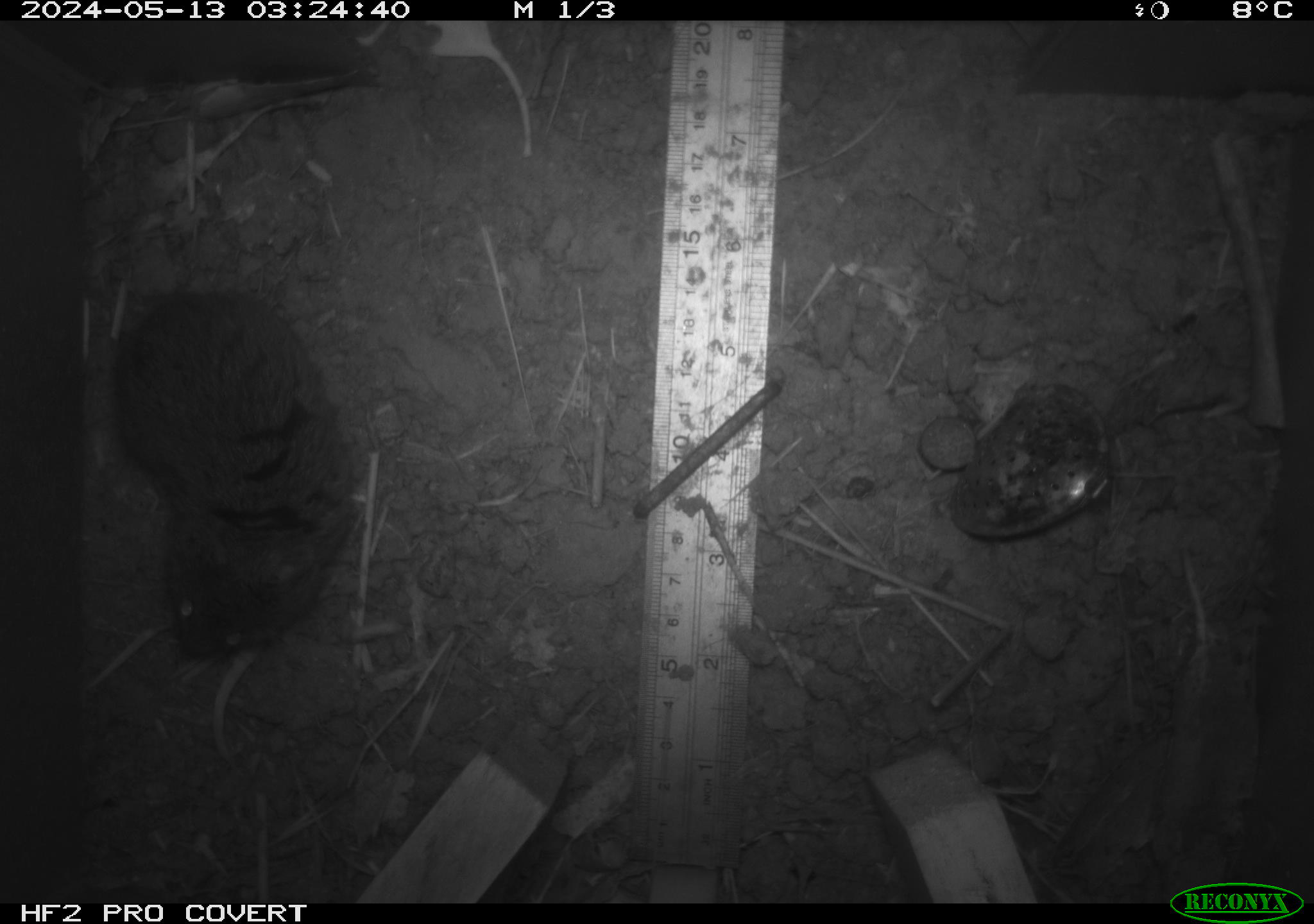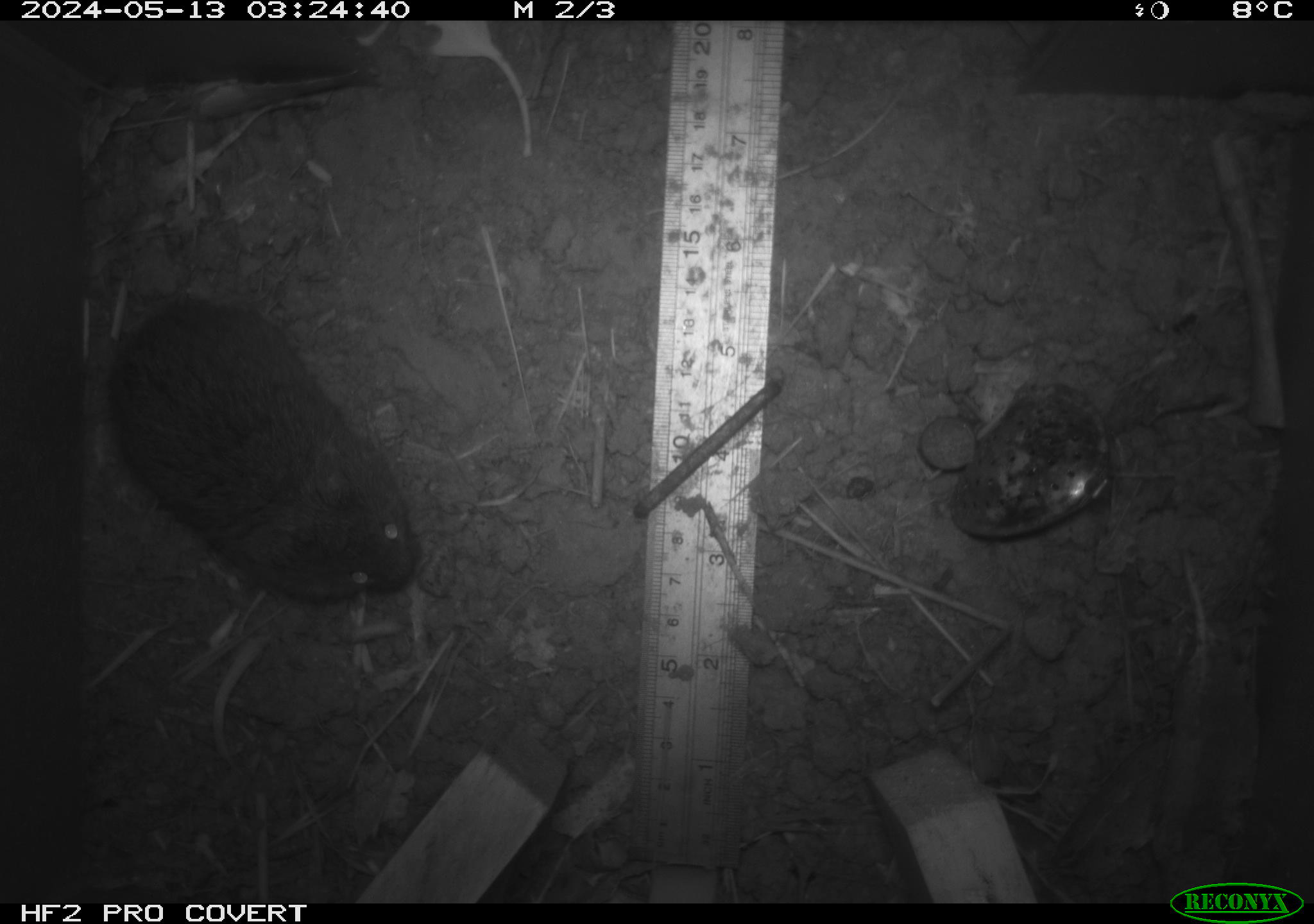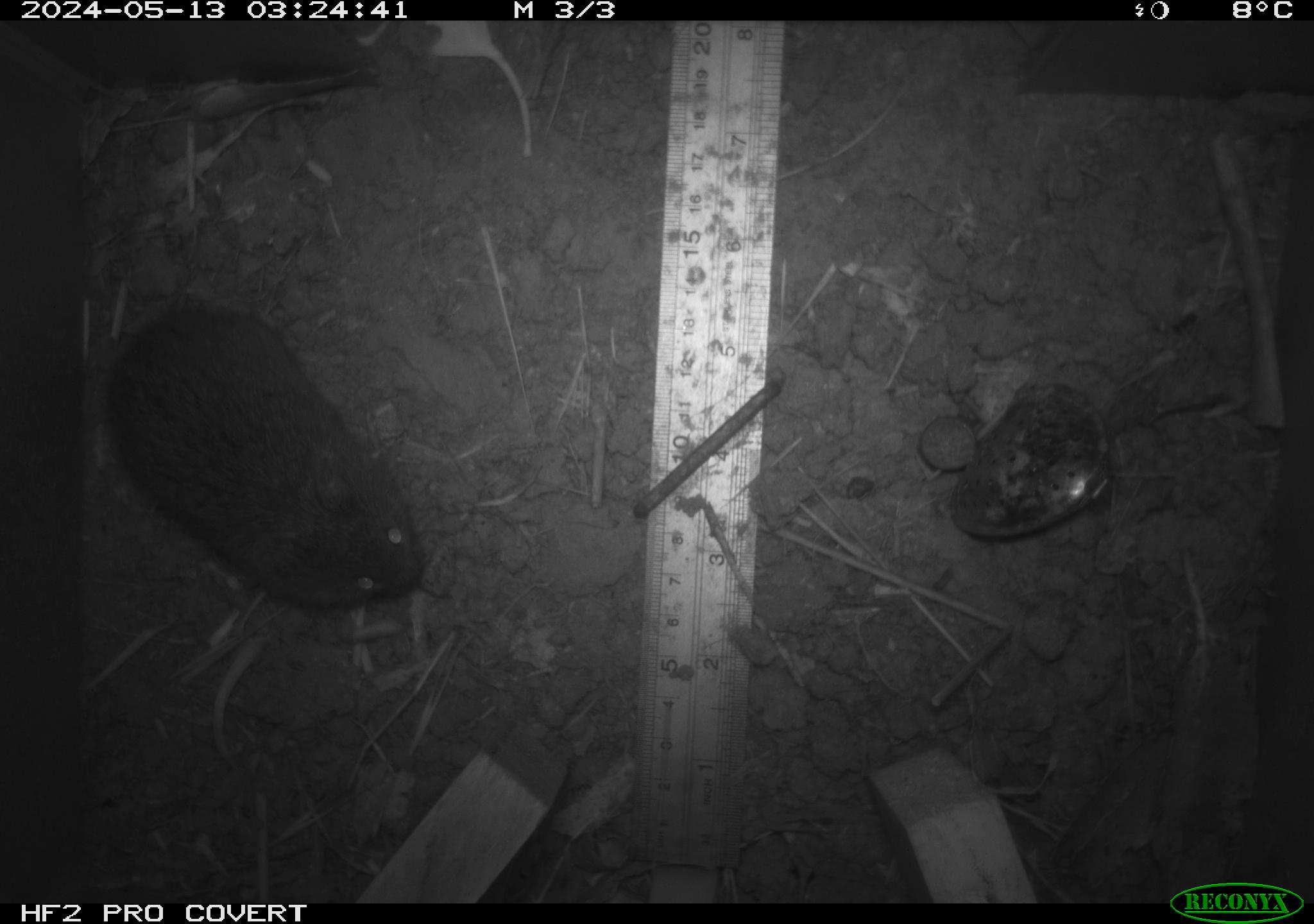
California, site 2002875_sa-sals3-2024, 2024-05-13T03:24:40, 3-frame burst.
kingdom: Animalia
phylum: Chordata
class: Mammalia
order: Rodentia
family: Cricetidae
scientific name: Arvicolinae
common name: voles, lemmings, and muskrats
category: arvicolinae subfamily